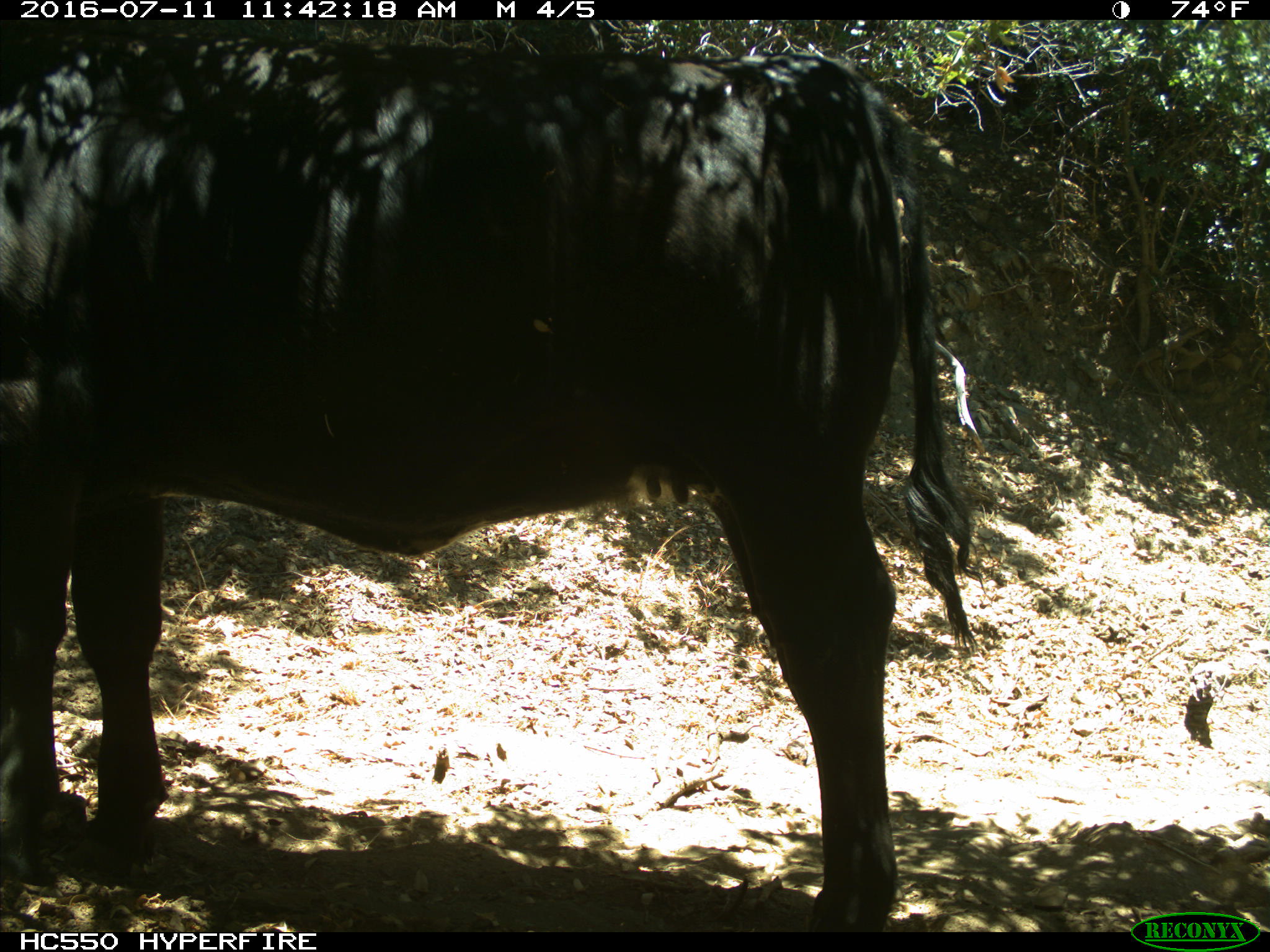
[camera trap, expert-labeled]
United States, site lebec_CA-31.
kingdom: Animalia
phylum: Chordata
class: Mammalia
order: Artiodactyla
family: Bovidae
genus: Bos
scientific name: Bos taurus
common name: domestic cow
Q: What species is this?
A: Bos taurus (domestic cow).